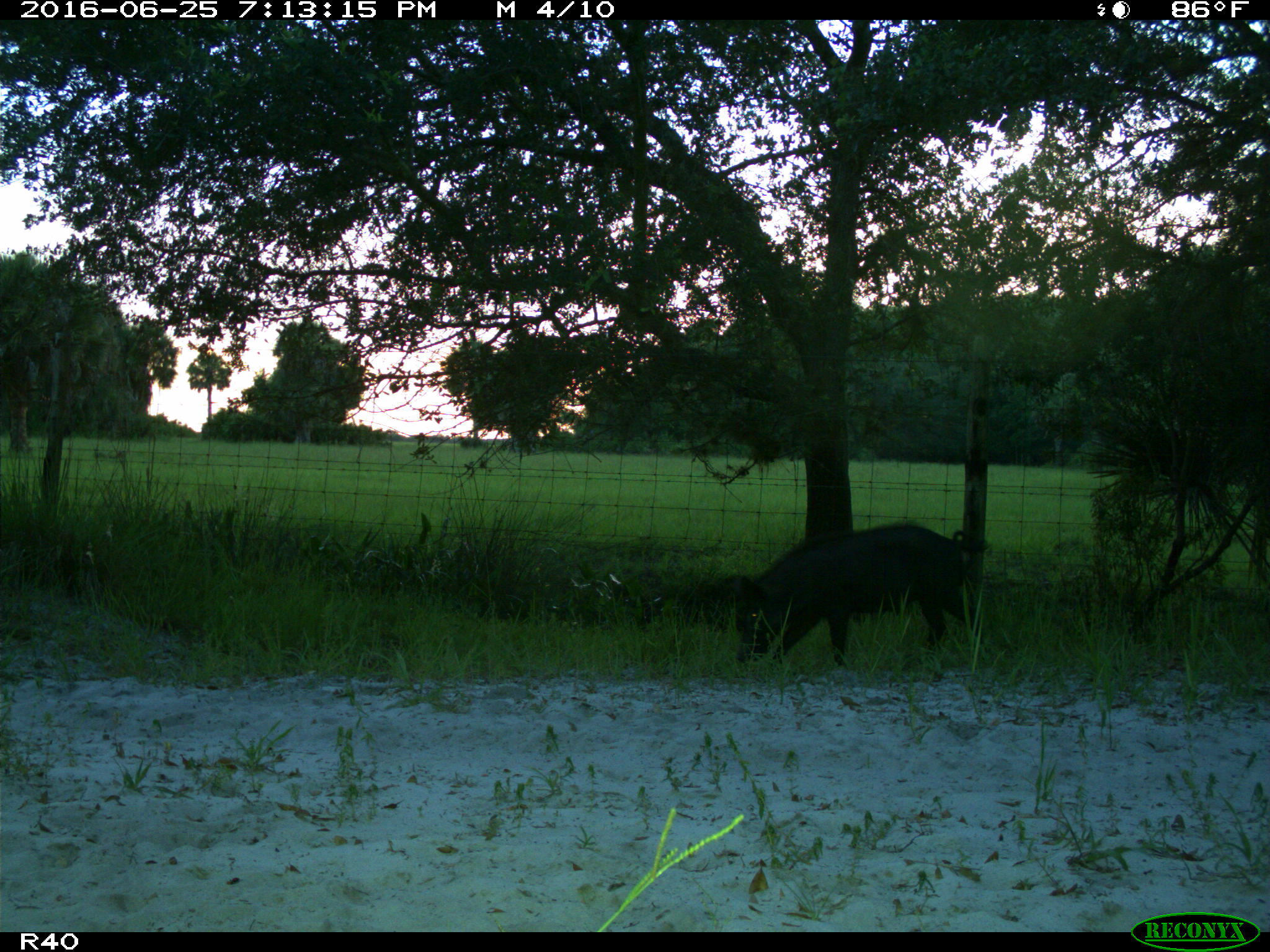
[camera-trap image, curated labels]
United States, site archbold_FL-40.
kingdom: Animalia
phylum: Chordata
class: Mammalia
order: Artiodactyla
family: Suidae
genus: Sus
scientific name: Sus scrofa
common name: wild boar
Sus scrofa (wild boar).